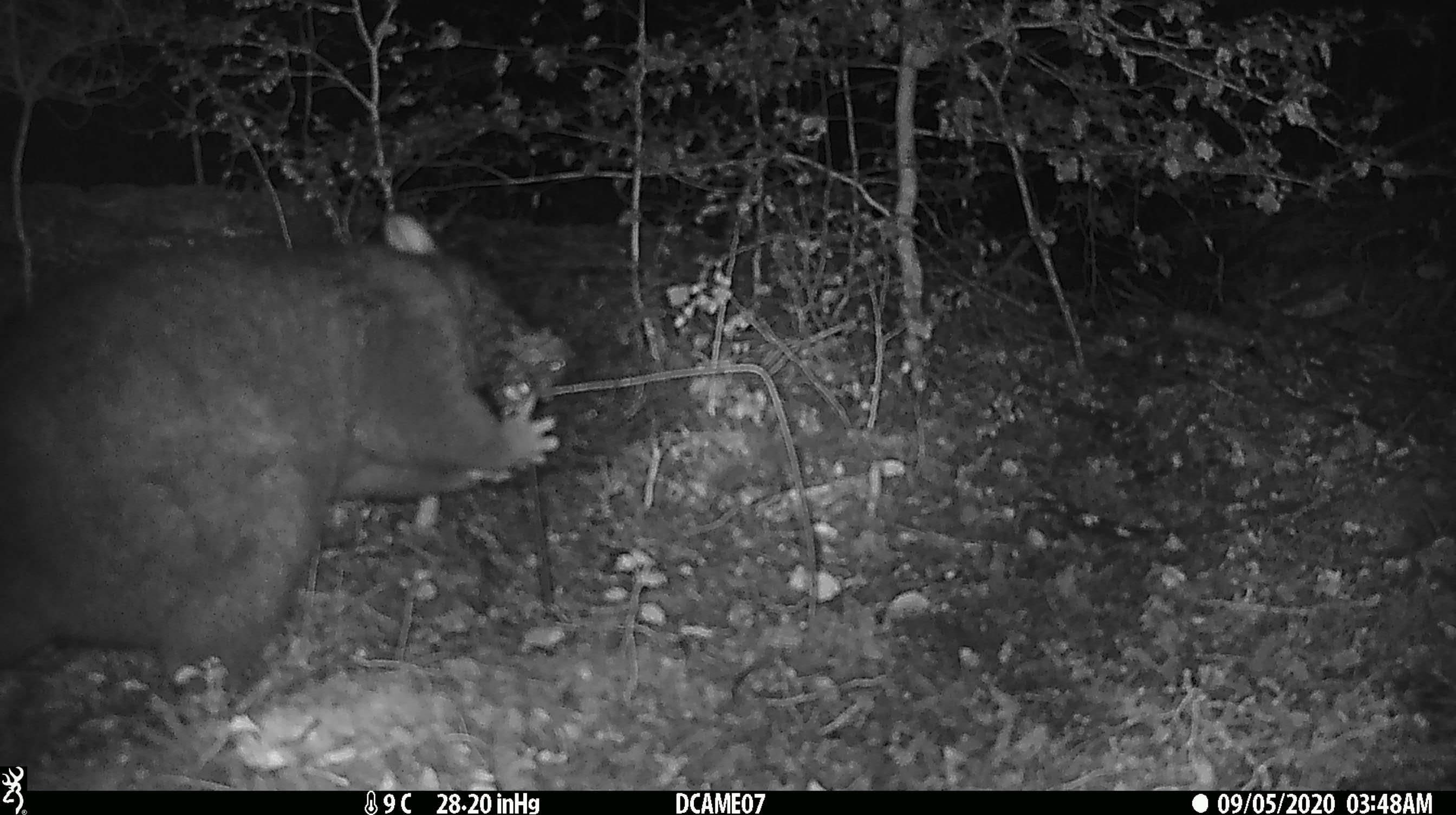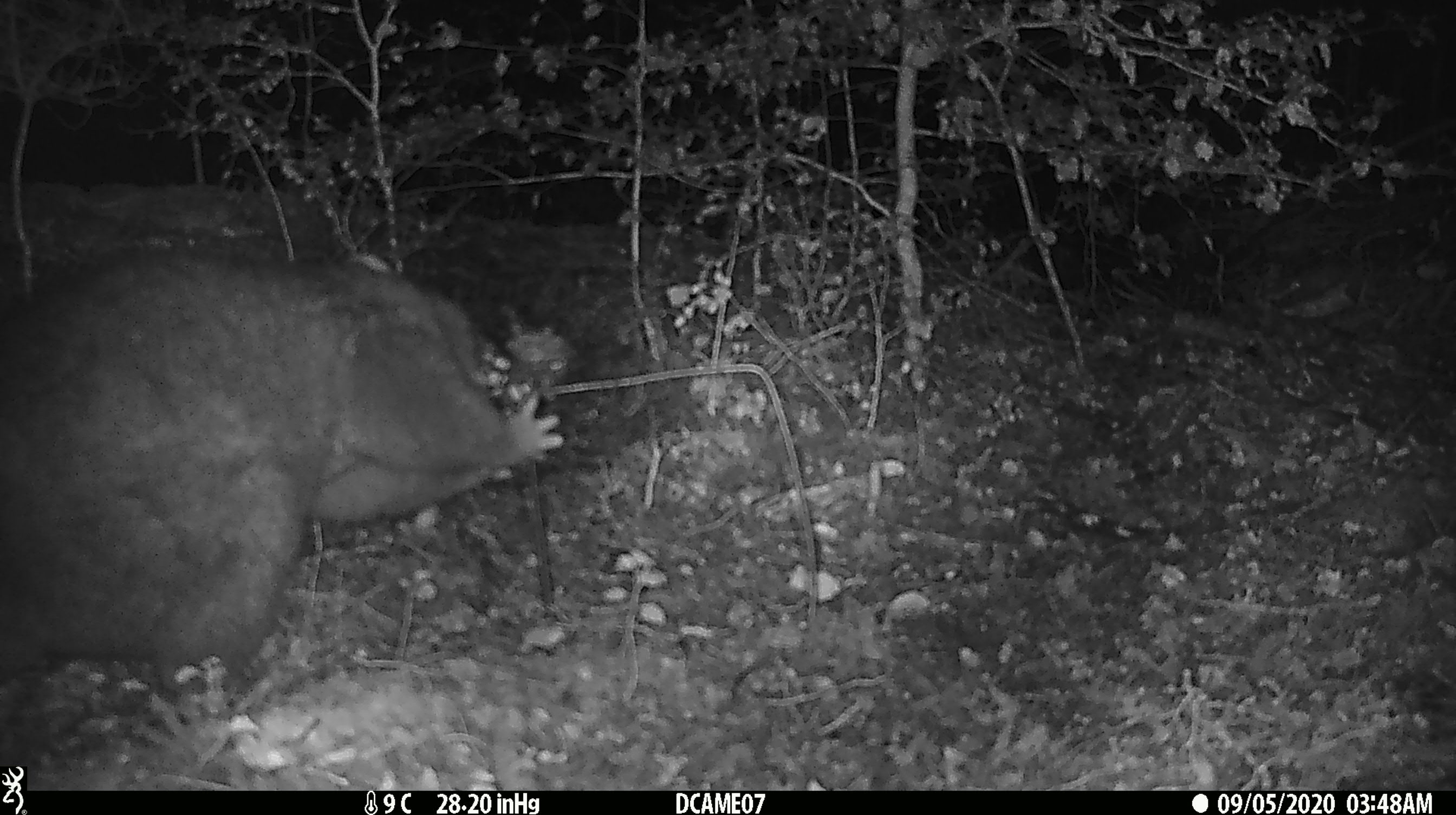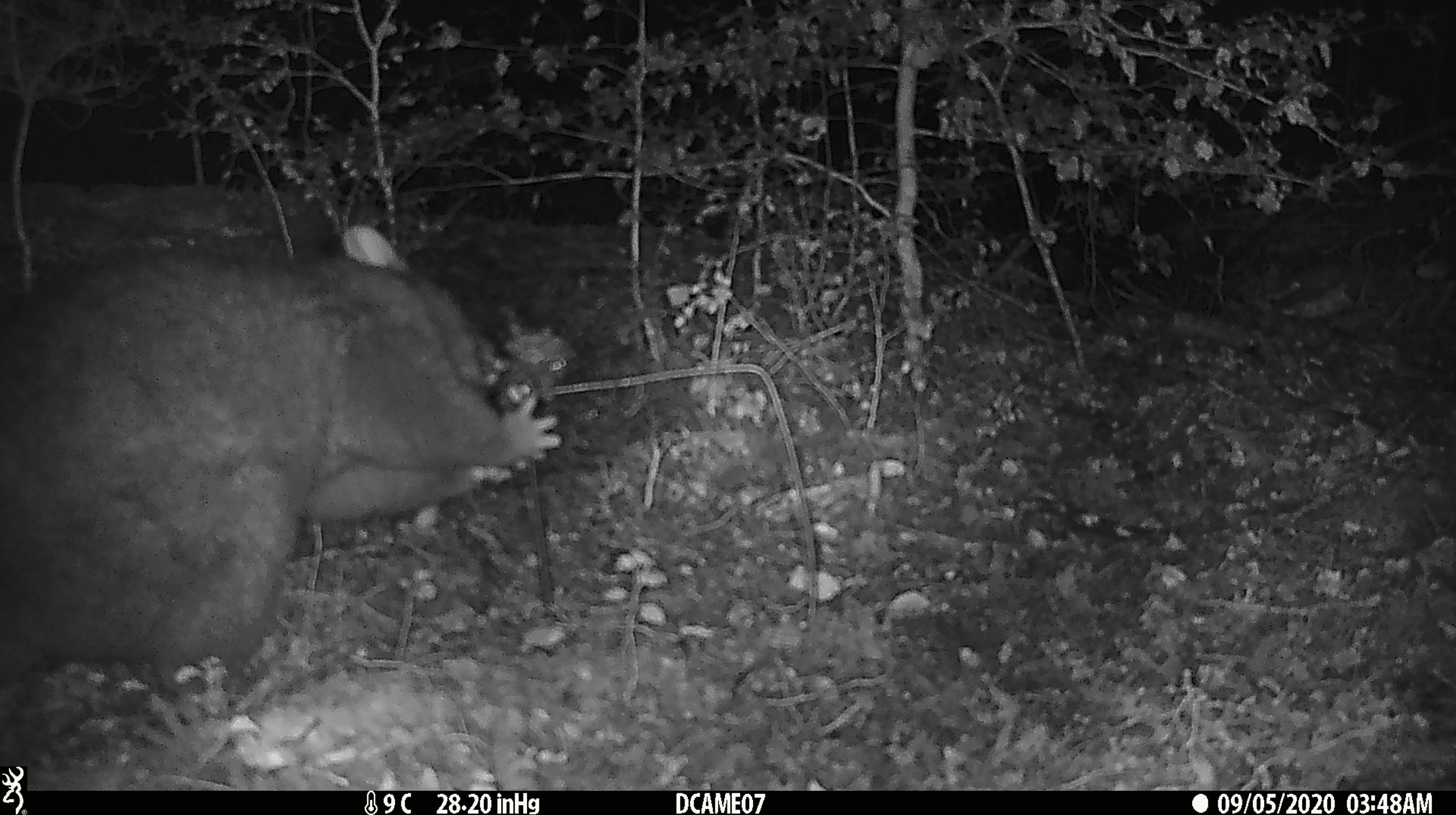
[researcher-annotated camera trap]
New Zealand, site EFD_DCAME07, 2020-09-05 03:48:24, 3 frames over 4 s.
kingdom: Animalia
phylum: Chordata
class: Mammalia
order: Diprotodontia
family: Phalangeridae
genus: Trichosurus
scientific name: Trichosurus vulpecula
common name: common brushtail possum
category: possum